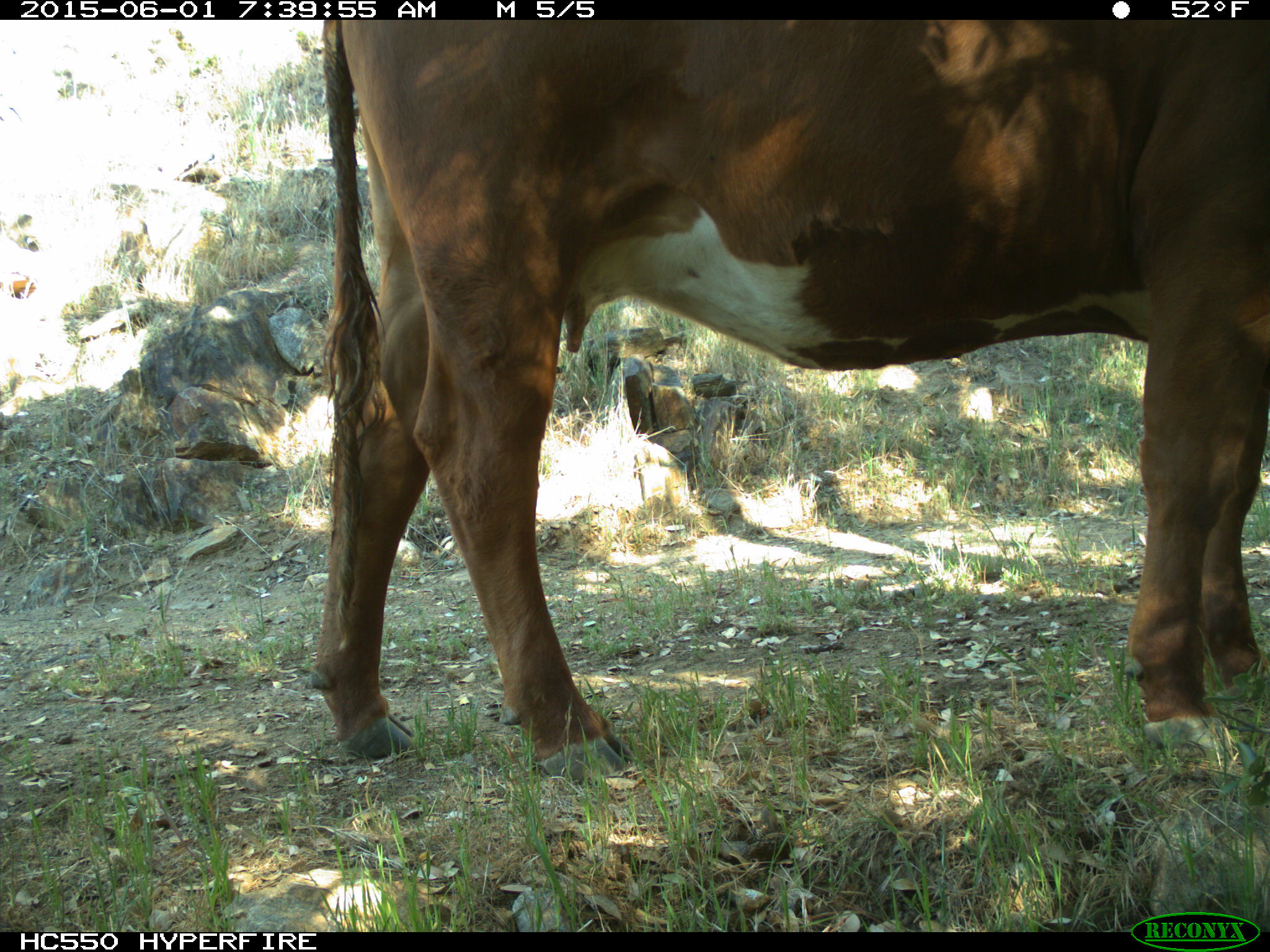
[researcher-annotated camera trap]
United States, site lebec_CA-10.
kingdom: Animalia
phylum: Chordata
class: Mammalia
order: Artiodactyla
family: Bovidae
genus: Bos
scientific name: Bos taurus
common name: domestic cow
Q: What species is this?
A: Bos taurus (domestic cow).